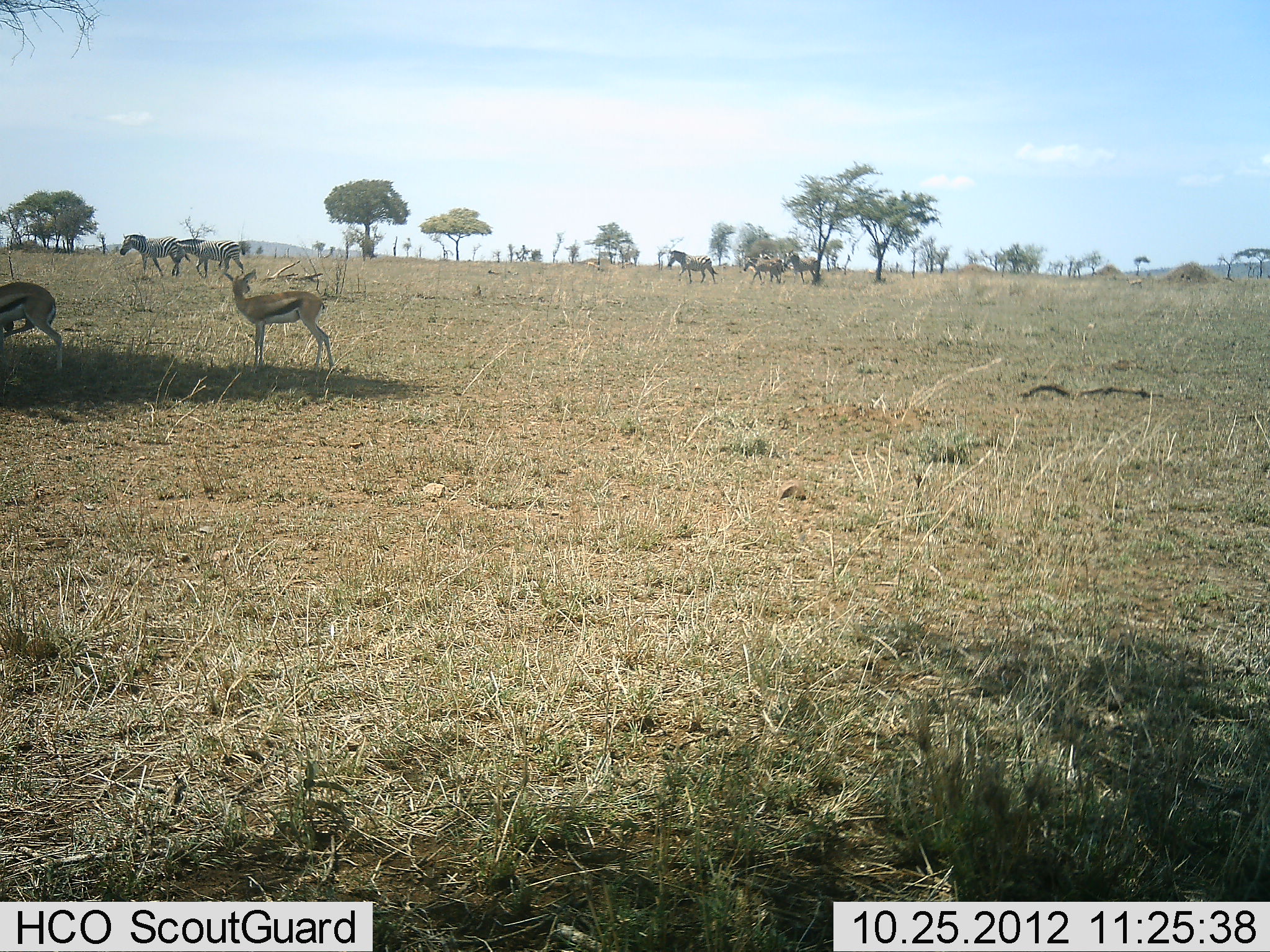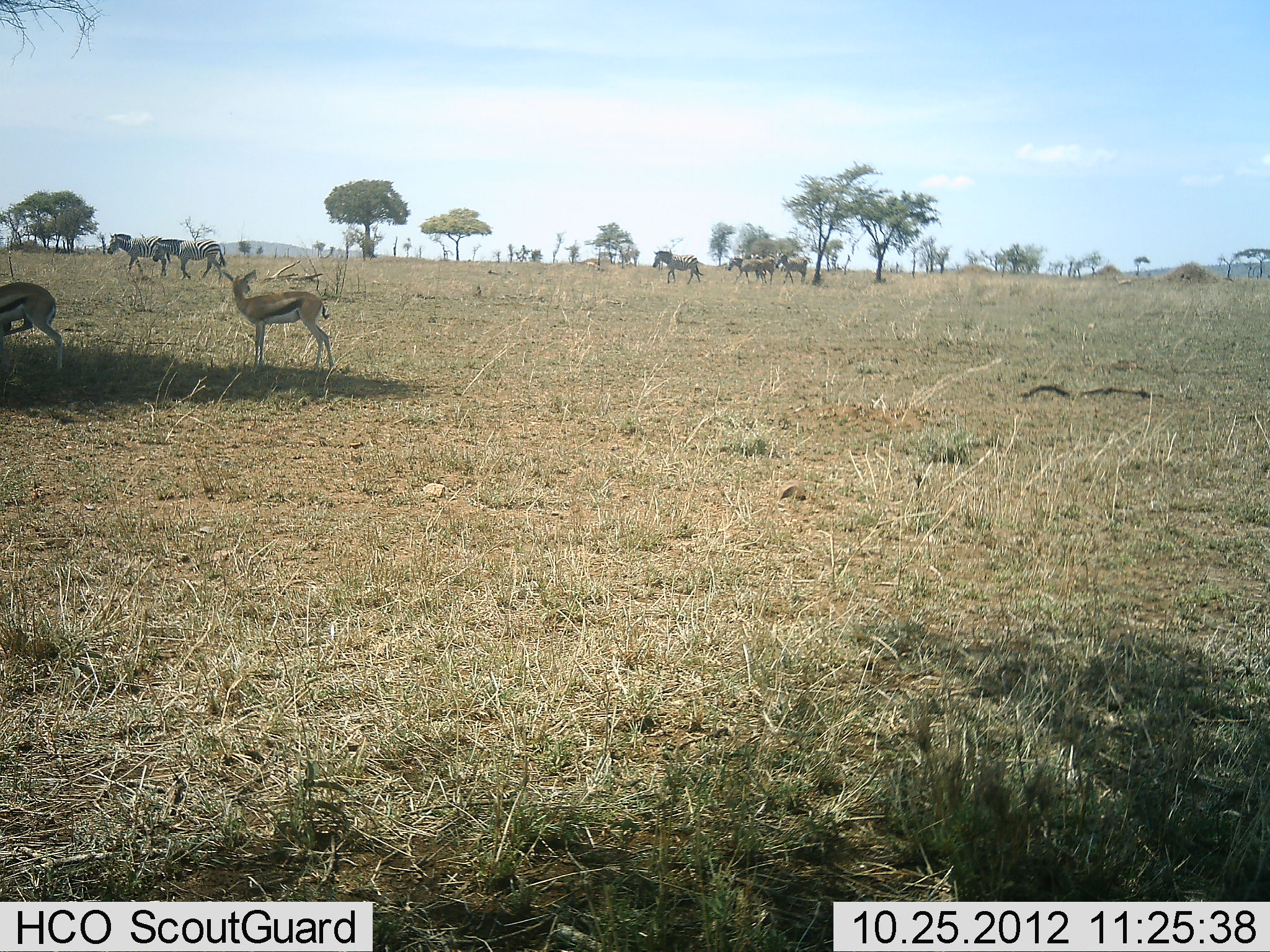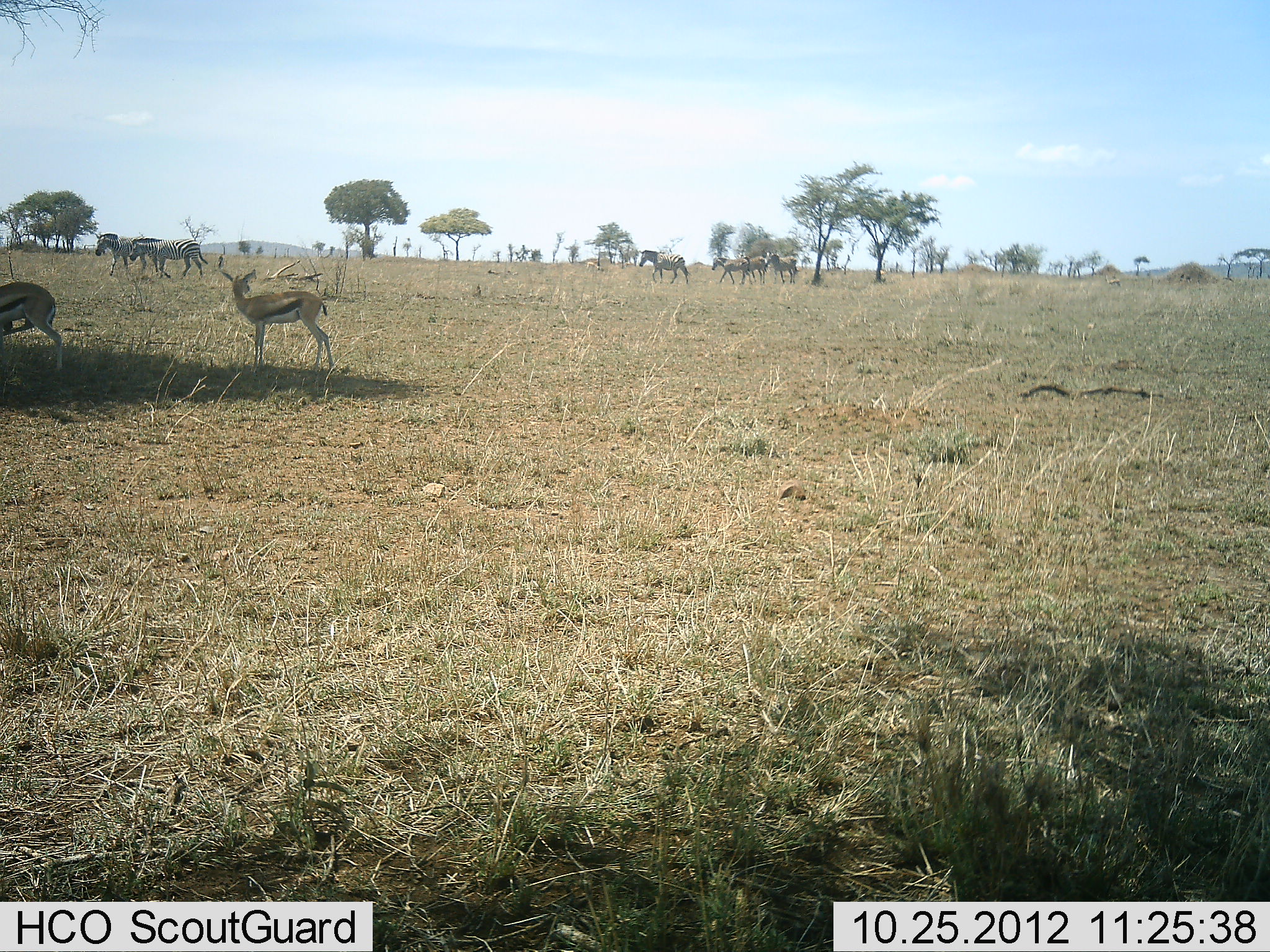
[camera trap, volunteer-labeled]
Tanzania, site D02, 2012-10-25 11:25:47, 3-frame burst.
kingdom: Animalia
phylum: Chordata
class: Mammalia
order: Artiodactyla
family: Bovidae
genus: Eudorcas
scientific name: Eudorcas thomsonii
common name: thomson's gazelle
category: gazellethomsons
Gazellethomsons (thomson's gazelle) (Eudorcas thomsonii), count 2. Behavior (volunteer vote fractions): standing 100%, resting 0%, moving 0%, interacting 0%. Young present (vote fraction): 0%. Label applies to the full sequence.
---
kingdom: Animalia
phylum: Chordata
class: Mammalia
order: Perissodactyla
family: Equidae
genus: Equus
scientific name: Equus quagga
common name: plains zebra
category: zebra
Zebra (plains zebra) (Equus quagga), count 6. Behavior (volunteer vote fractions): standing 0%, resting 0%, moving 100%, interacting 0%. Young present (vote fraction): 0%. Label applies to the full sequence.